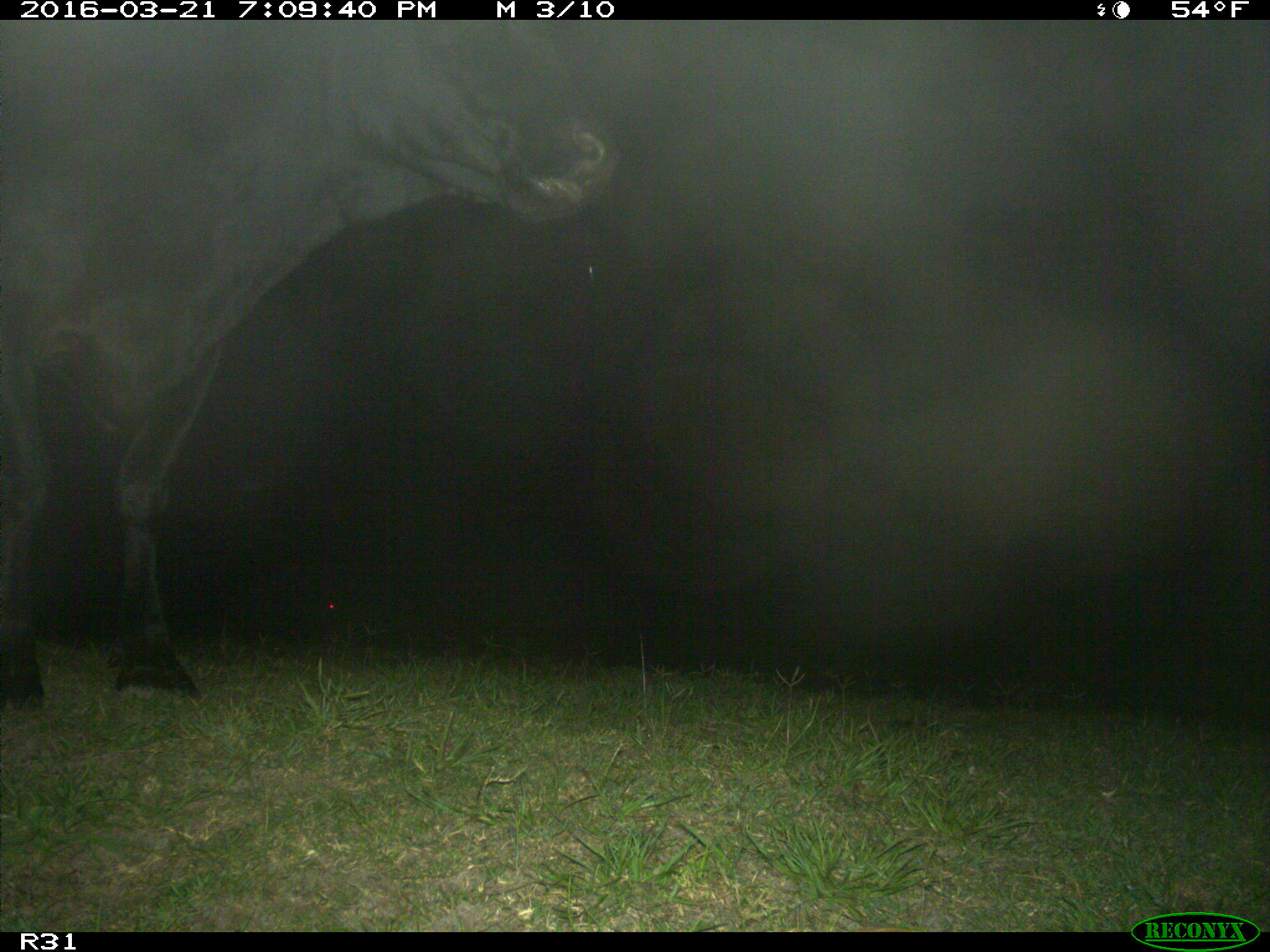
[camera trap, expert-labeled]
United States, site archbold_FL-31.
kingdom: Animalia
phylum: Chordata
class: Mammalia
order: Artiodactyla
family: Bovidae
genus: Bos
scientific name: Bos taurus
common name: domestic cow